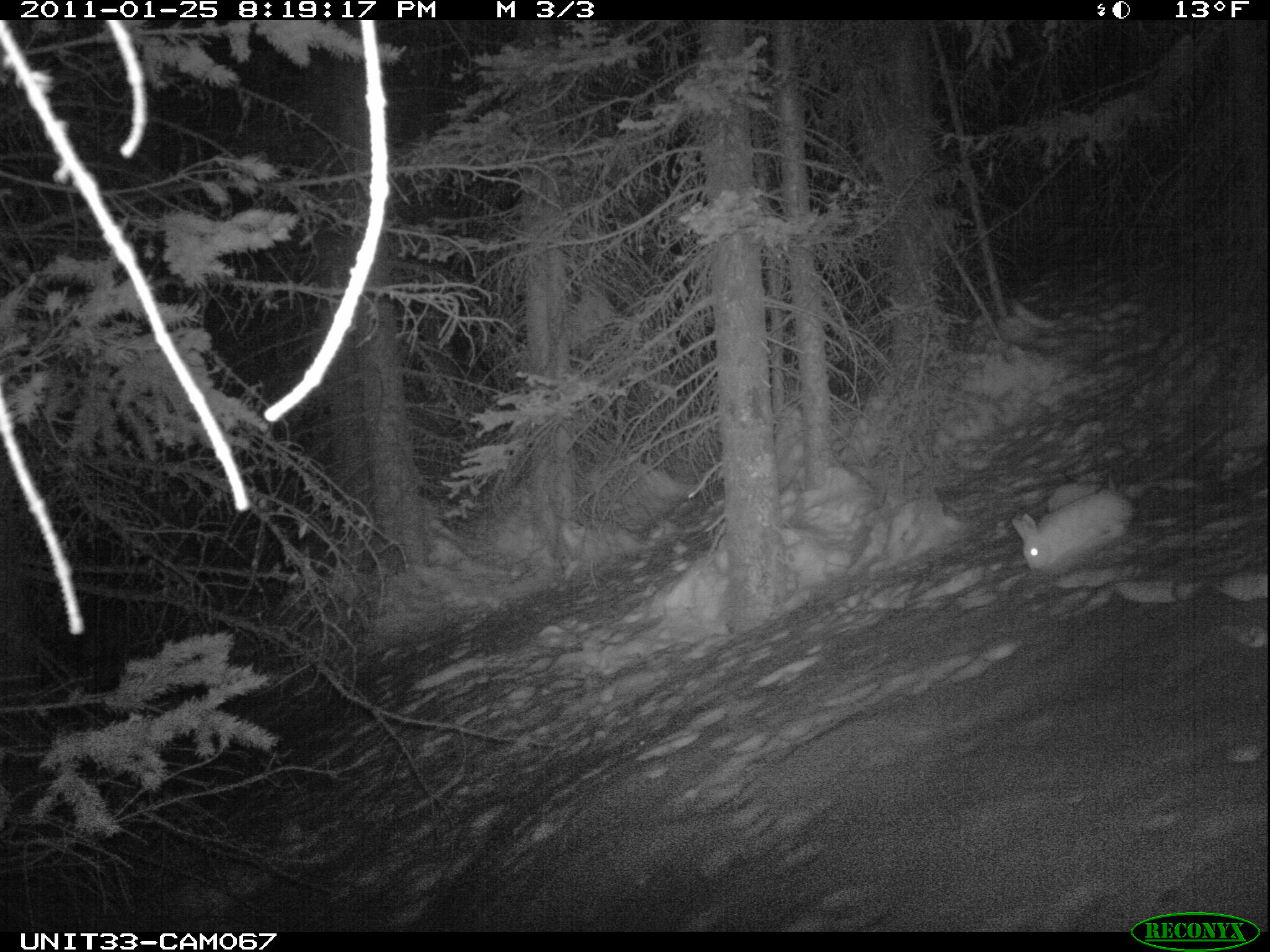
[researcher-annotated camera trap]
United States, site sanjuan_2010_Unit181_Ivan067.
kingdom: Animalia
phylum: Chordata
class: Mammalia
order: Lagomorpha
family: Leporidae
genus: Lepus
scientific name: Lepus americanus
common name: snowshoe hare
Lepus americanus (snowshoe hare).